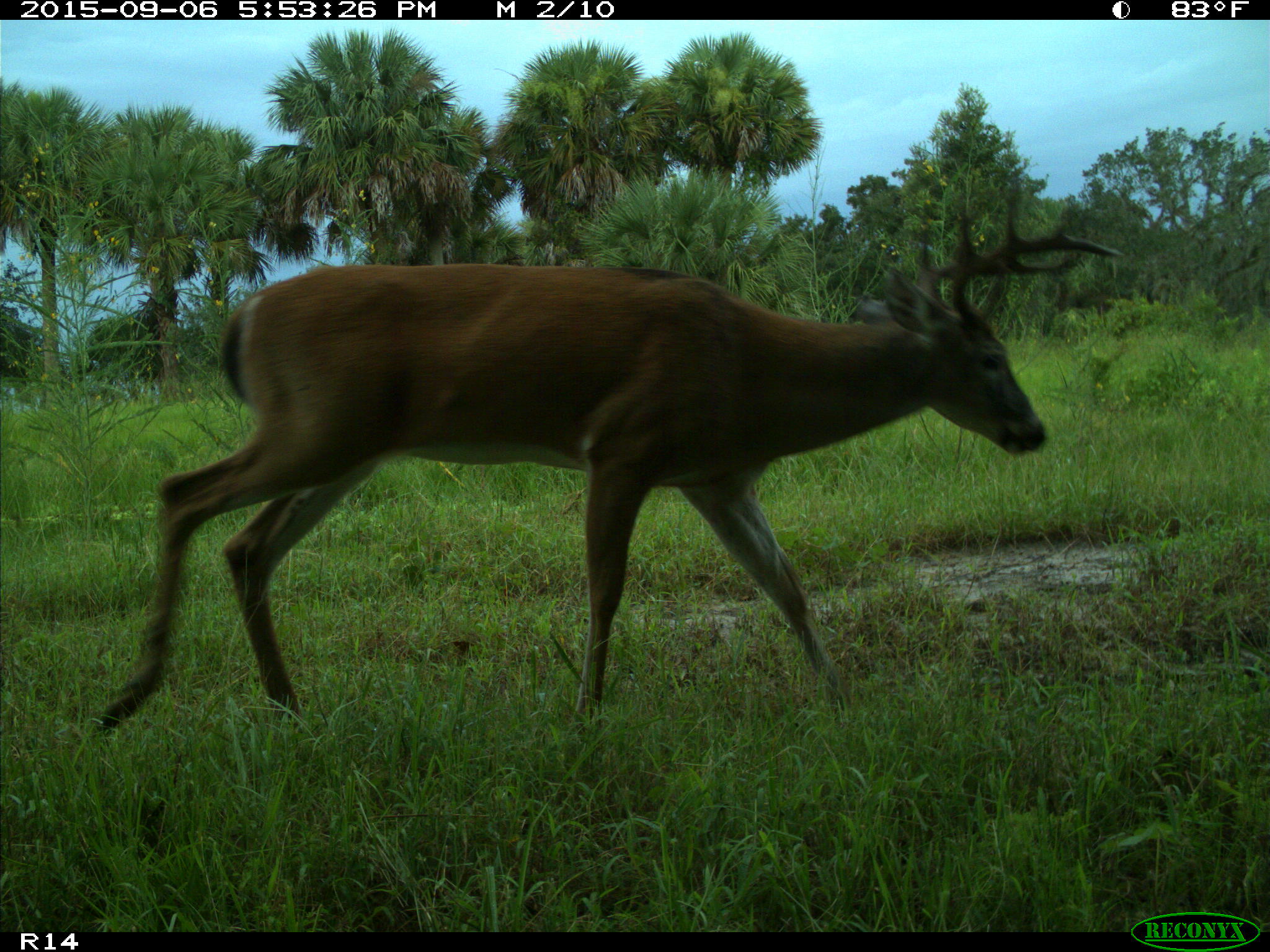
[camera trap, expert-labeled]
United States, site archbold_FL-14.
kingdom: Animalia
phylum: Chordata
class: Mammalia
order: Artiodactyla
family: Cervidae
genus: Odocoileus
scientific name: Odocoileus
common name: deer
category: unidentified deer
Unidentified deer (deer) (Odocoileus).